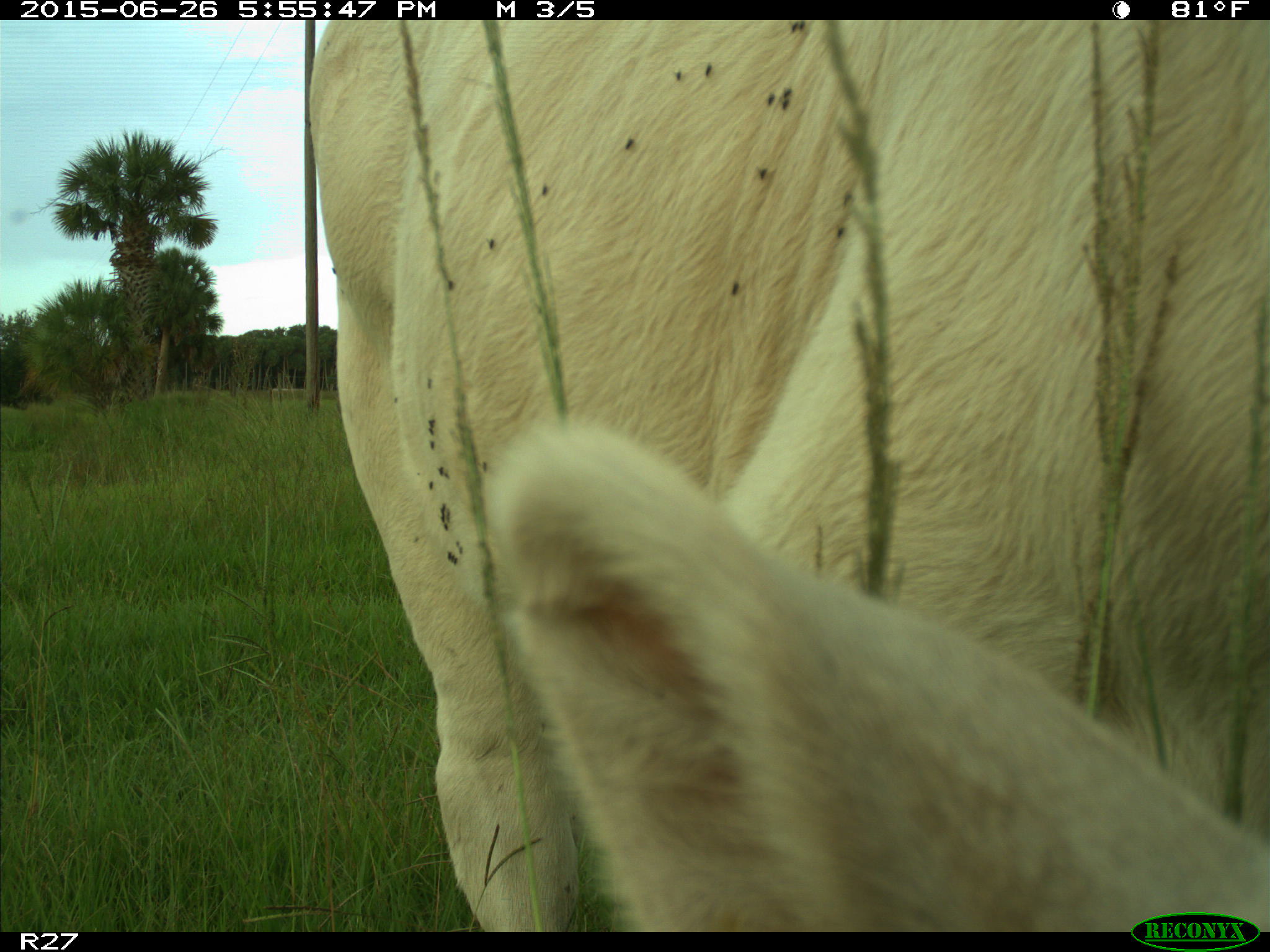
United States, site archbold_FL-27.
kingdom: Animalia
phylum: Chordata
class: Mammalia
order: Artiodactyla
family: Bovidae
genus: Bos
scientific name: Bos taurus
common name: domestic cow